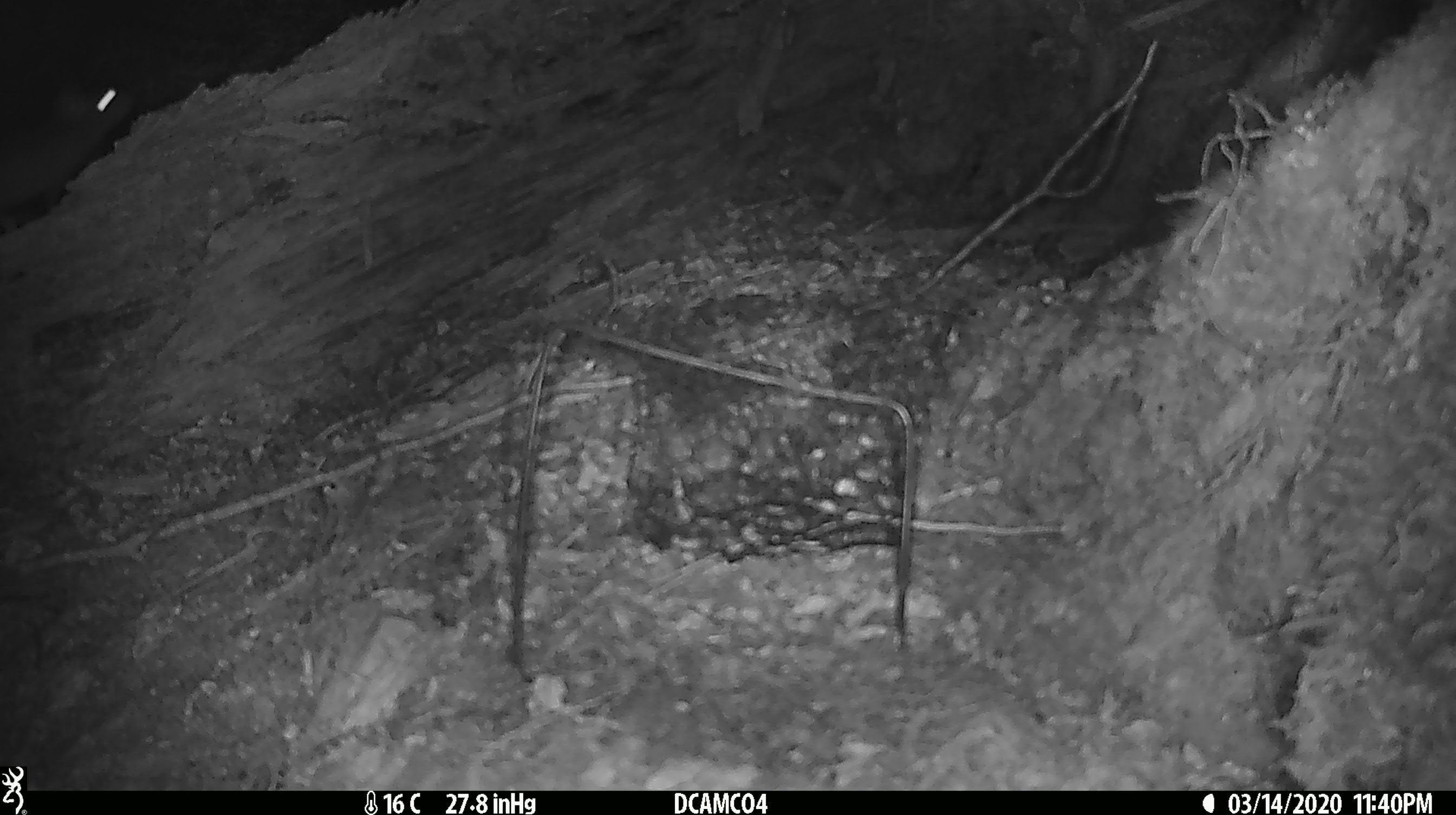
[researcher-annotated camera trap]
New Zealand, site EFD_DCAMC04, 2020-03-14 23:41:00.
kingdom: Animalia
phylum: Chordata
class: Mammalia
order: Rodentia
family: Muridae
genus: Rattus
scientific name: Rattus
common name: rat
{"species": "rat (Rattus)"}